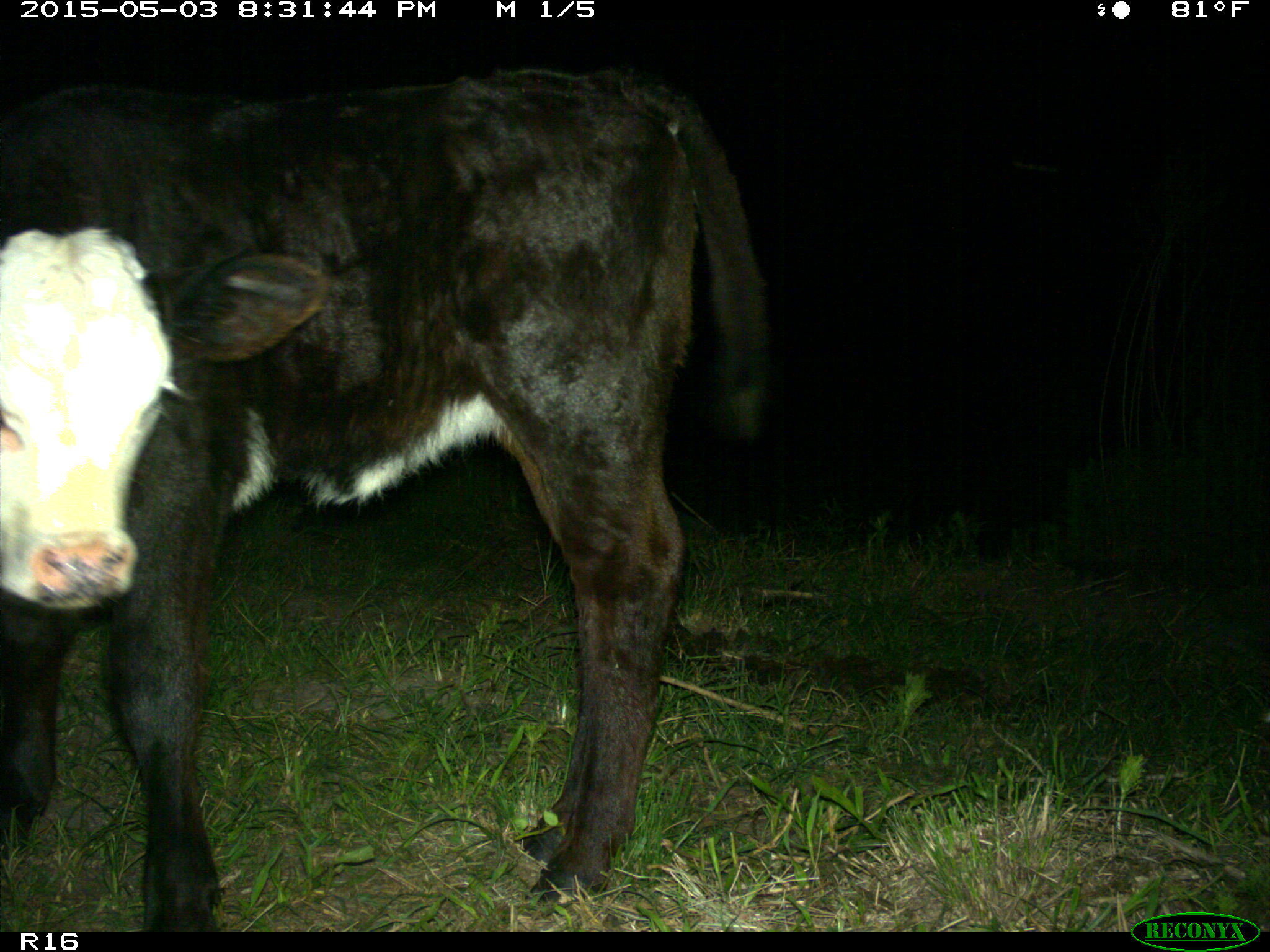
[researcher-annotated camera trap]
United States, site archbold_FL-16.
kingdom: Animalia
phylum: Chordata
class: Mammalia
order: Artiodactyla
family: Bovidae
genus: Bos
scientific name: Bos taurus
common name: domestic cow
Bos taurus (domestic cow).